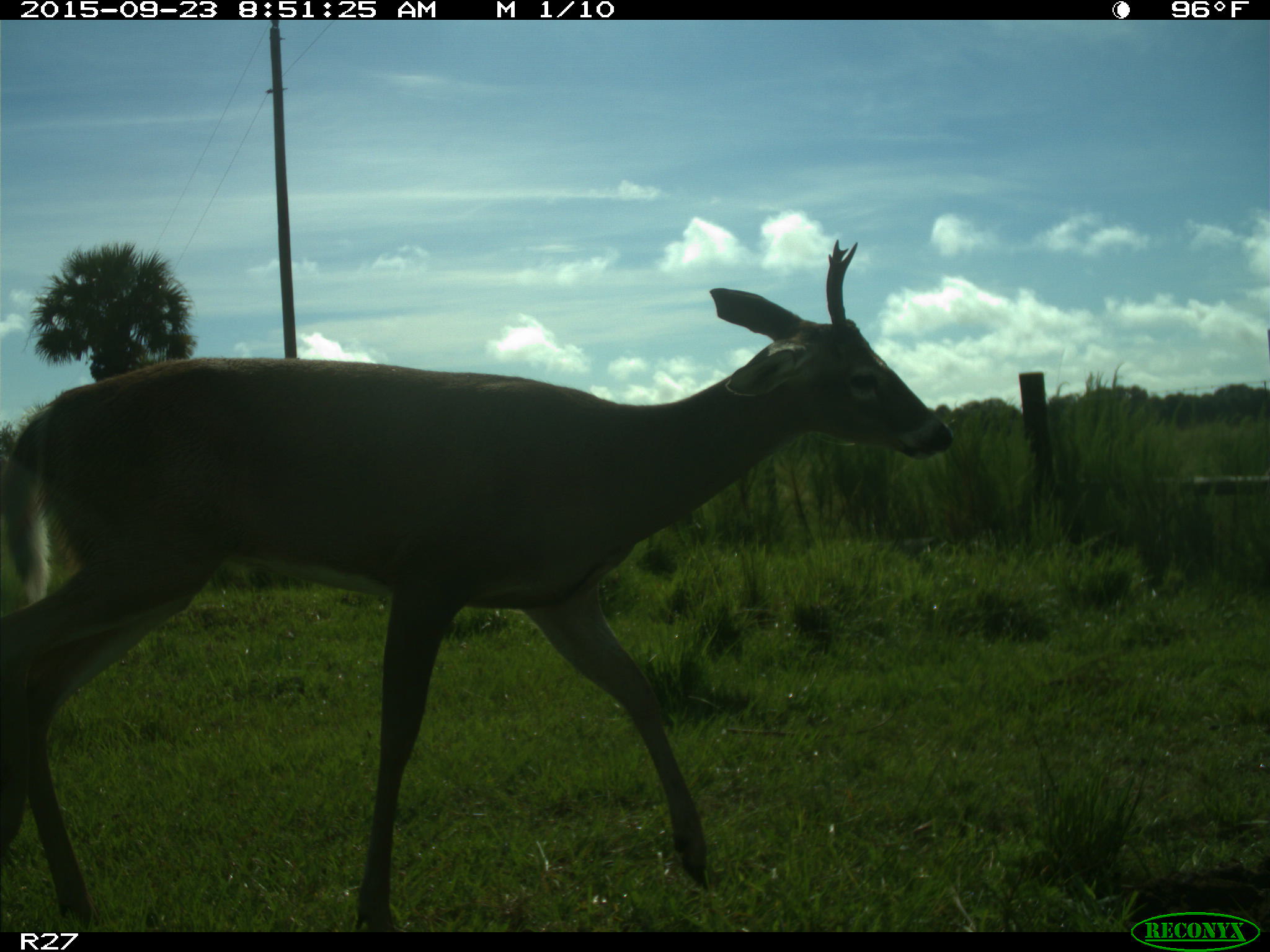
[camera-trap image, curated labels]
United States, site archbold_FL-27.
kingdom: Animalia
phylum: Chordata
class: Mammalia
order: Artiodactyla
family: Cervidae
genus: Odocoileus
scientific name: Odocoileus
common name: deer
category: unidentified deer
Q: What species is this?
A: Unidentified deer (deer) (Odocoileus).